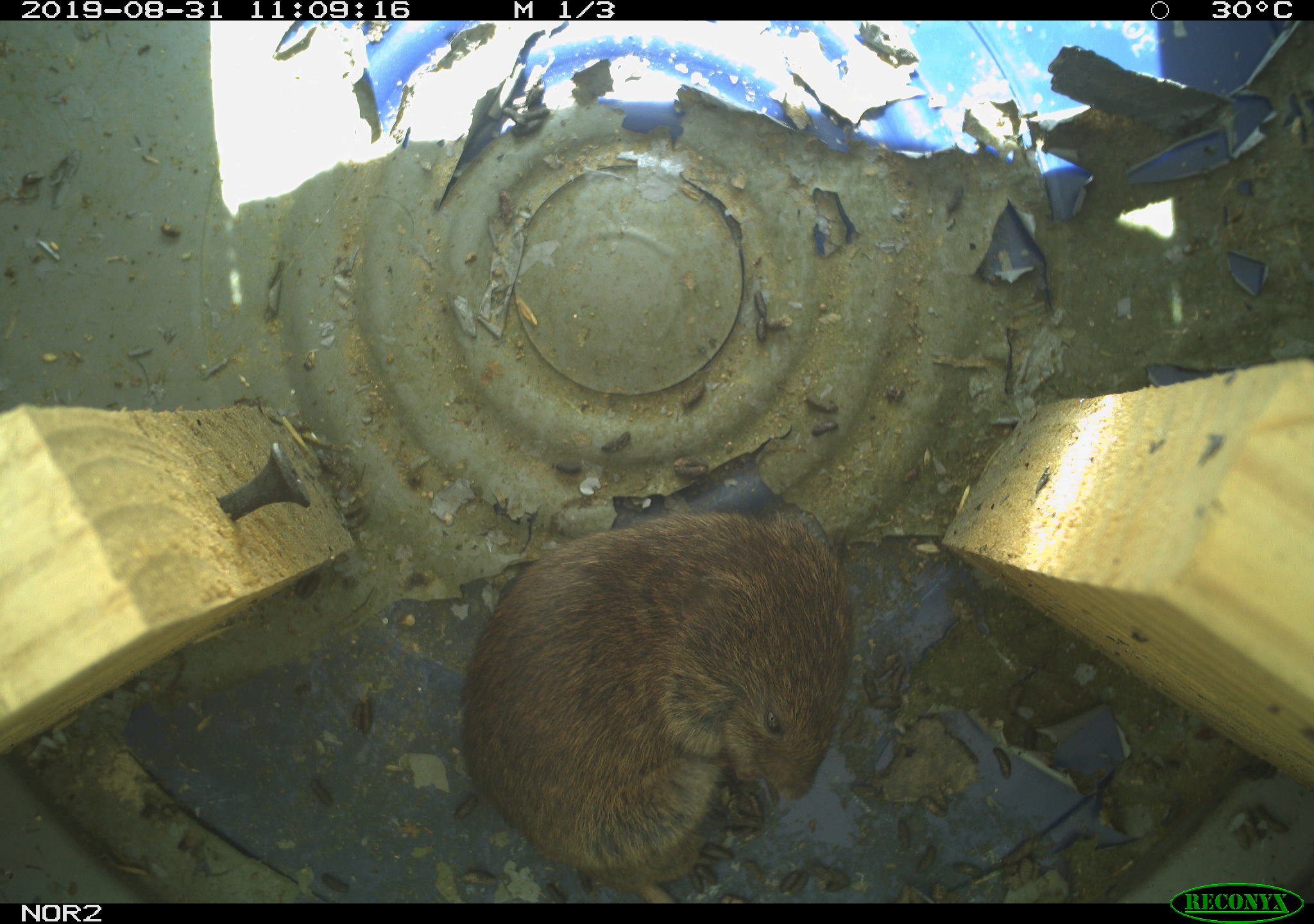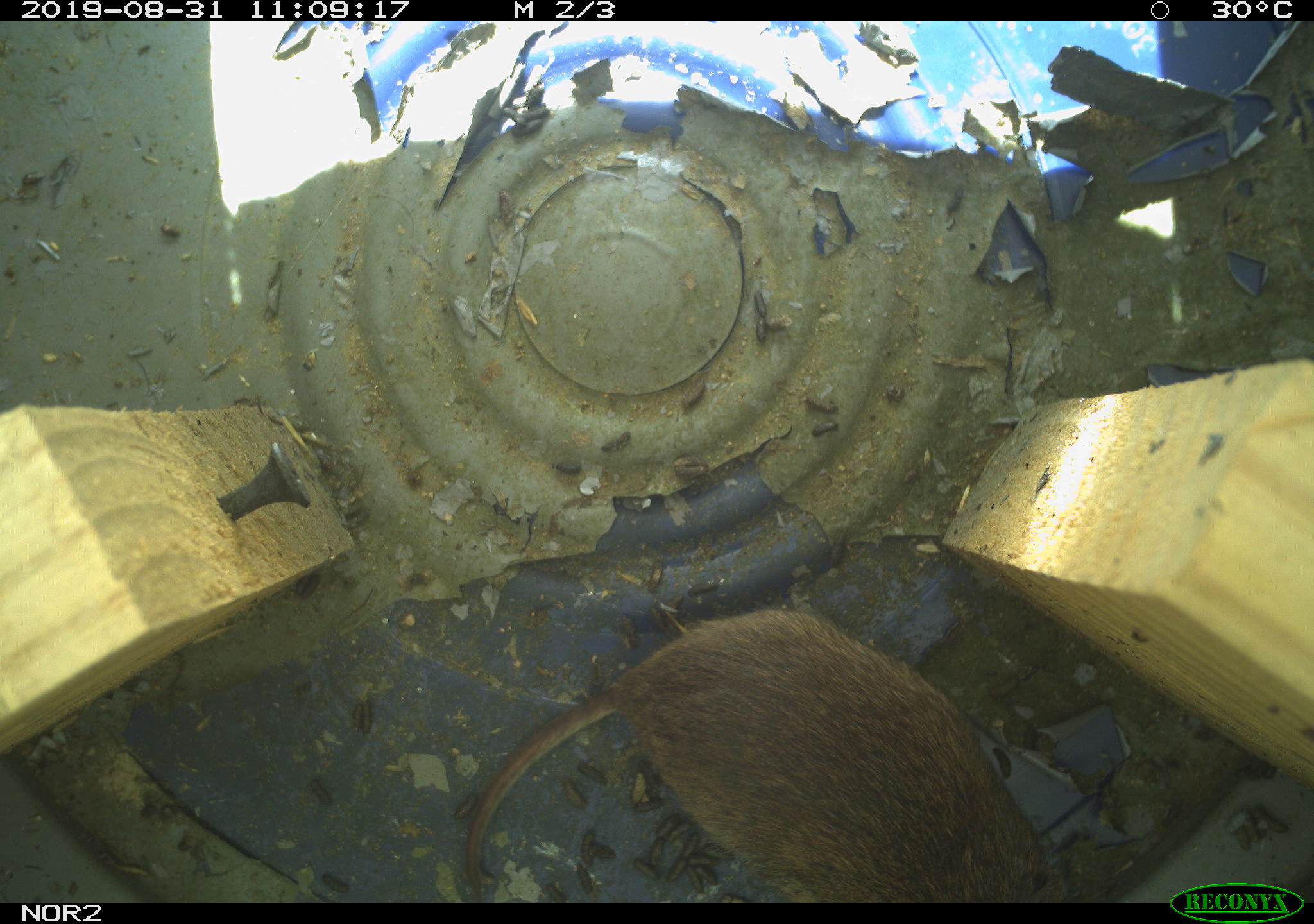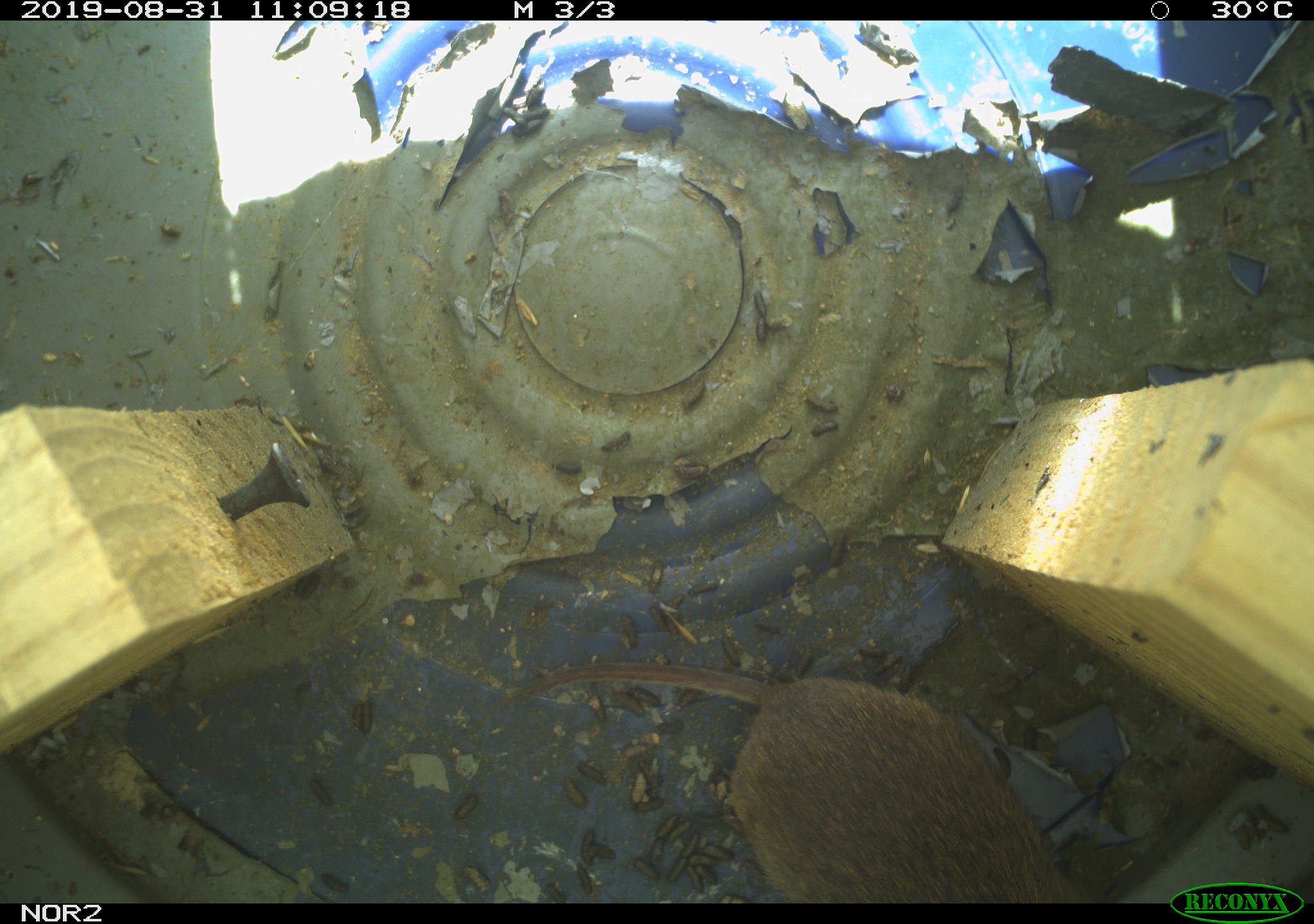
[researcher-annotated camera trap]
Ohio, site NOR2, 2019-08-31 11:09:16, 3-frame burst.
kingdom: Animalia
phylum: Chordata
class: Mammalia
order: Rodentia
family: Cricetidae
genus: Microtus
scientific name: Microtus pennsylvanicus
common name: meadow vole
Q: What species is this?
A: Meadow vole (Microtus pennsylvanicus).